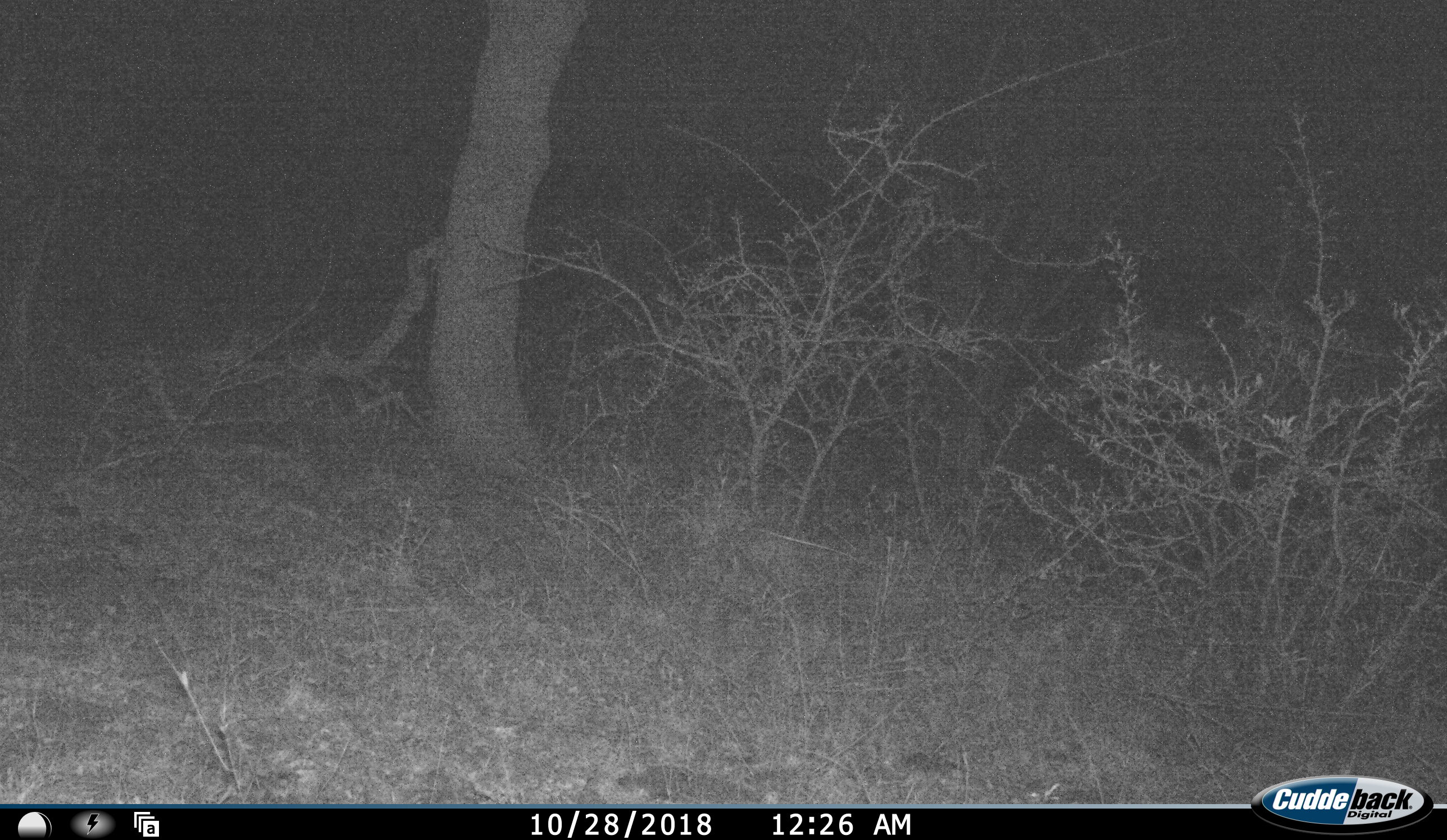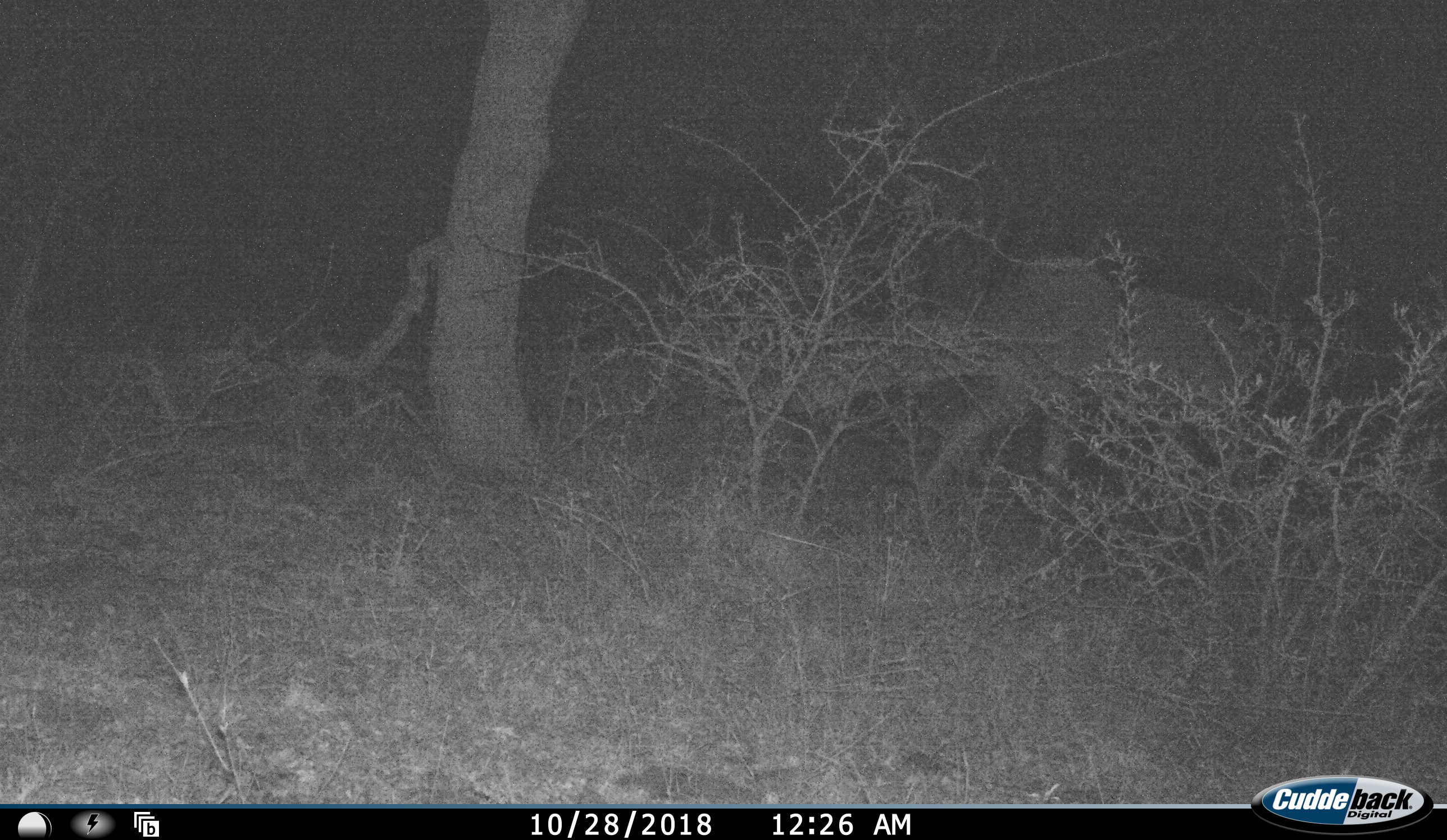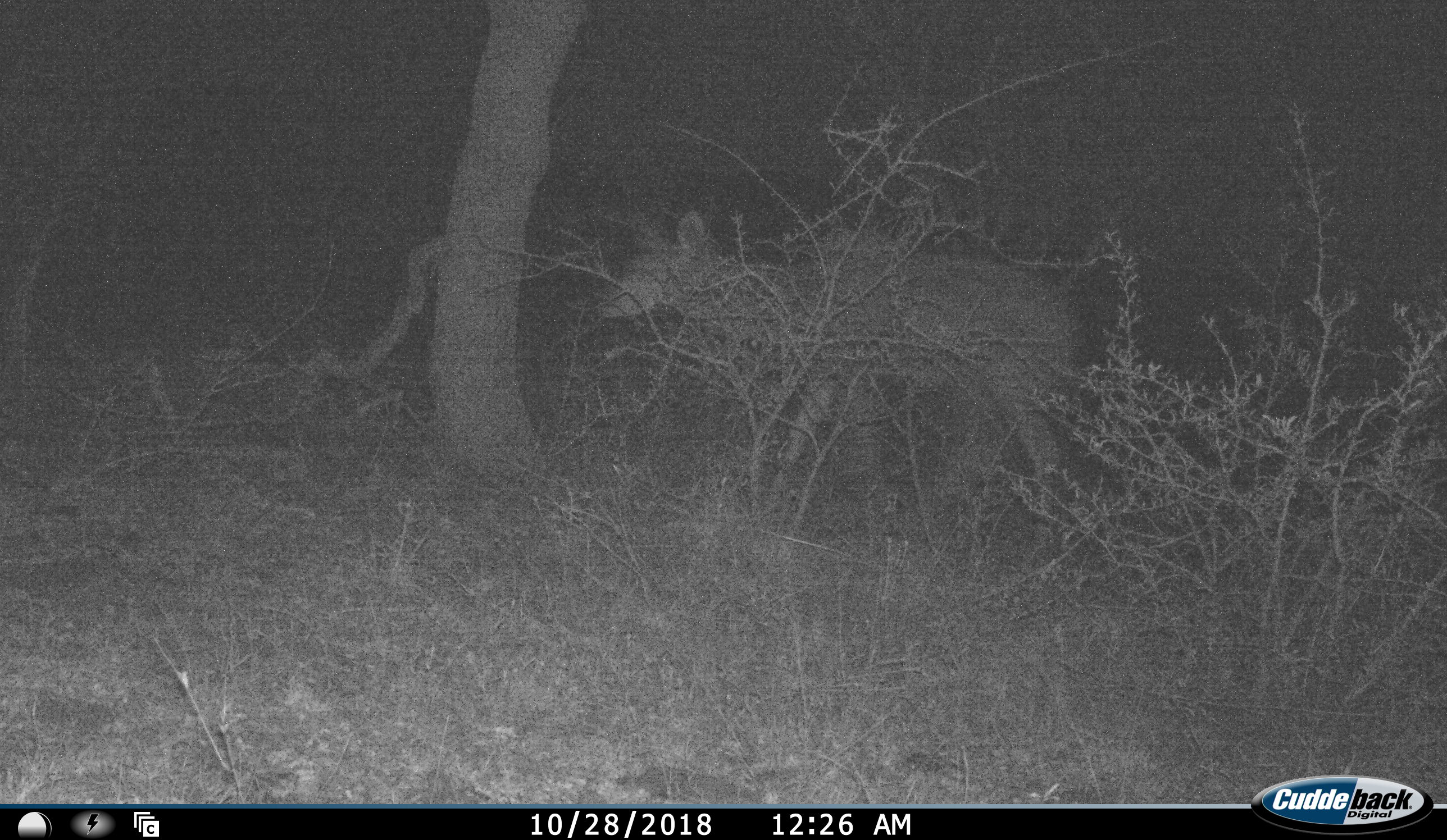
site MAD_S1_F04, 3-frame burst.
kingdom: Animalia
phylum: Chordata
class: Mammalia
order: Artiodactyla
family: Bovidae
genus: Tragelaphus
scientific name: Tragelaphus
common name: kudu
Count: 1.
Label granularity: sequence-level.